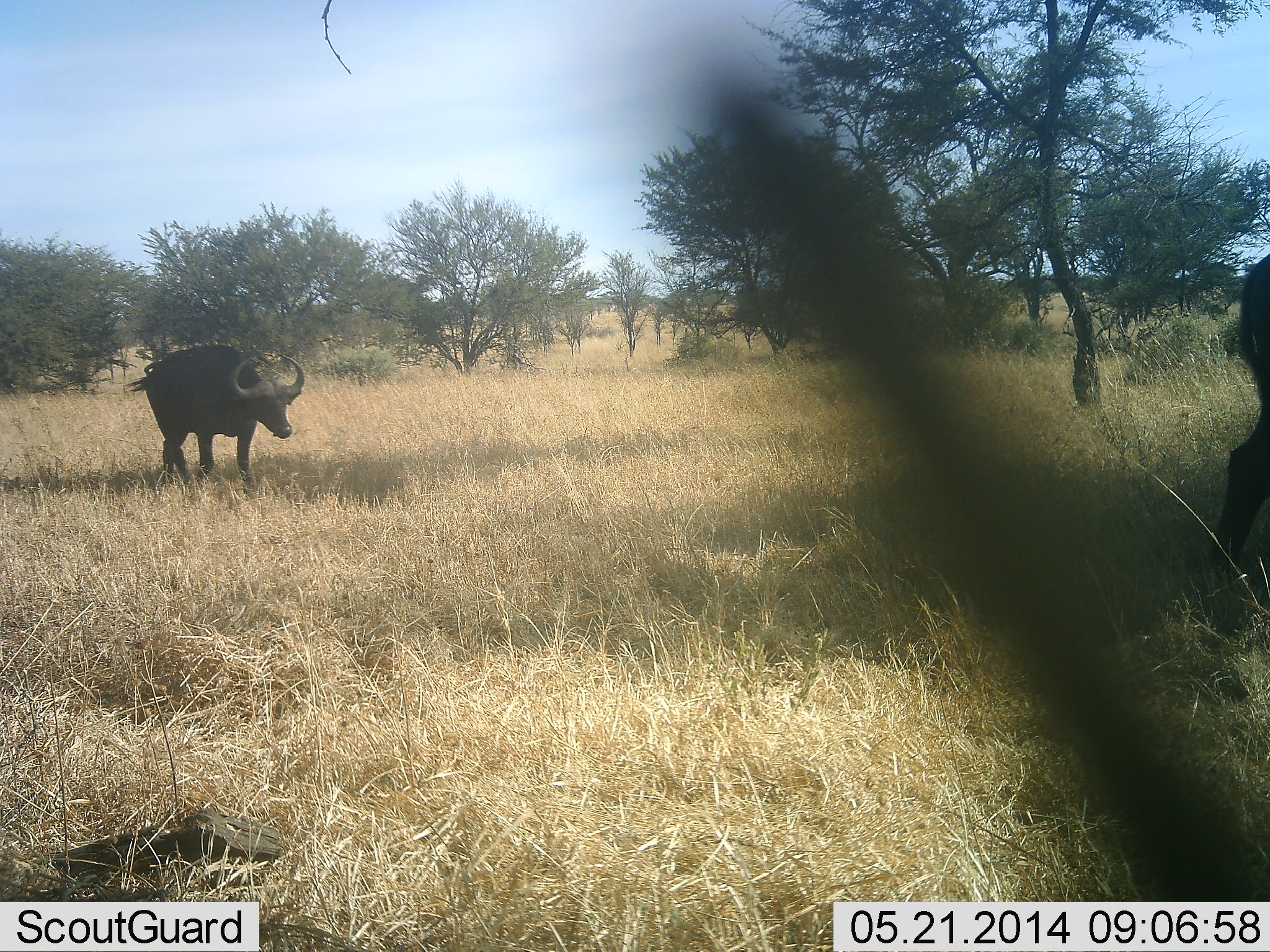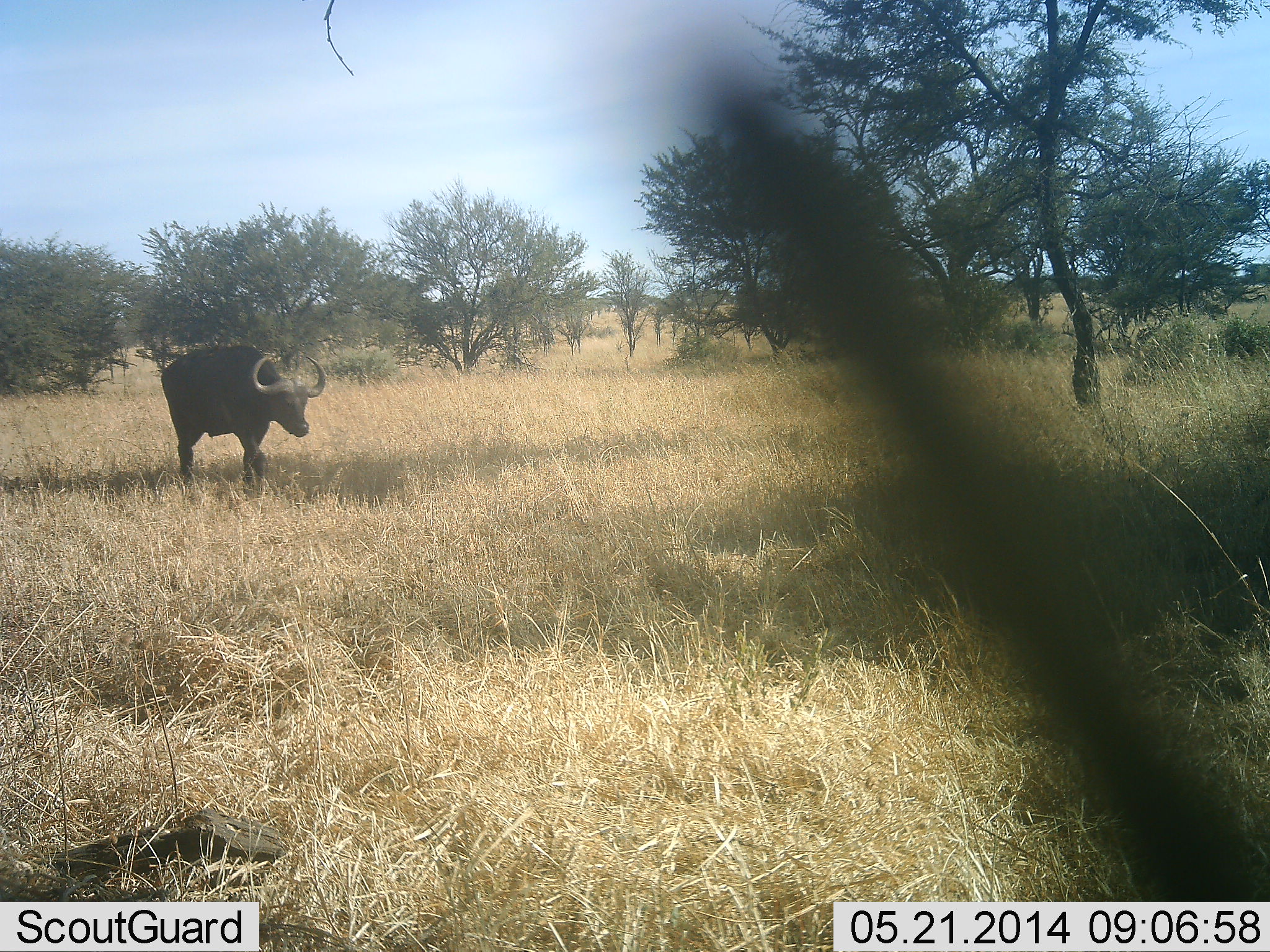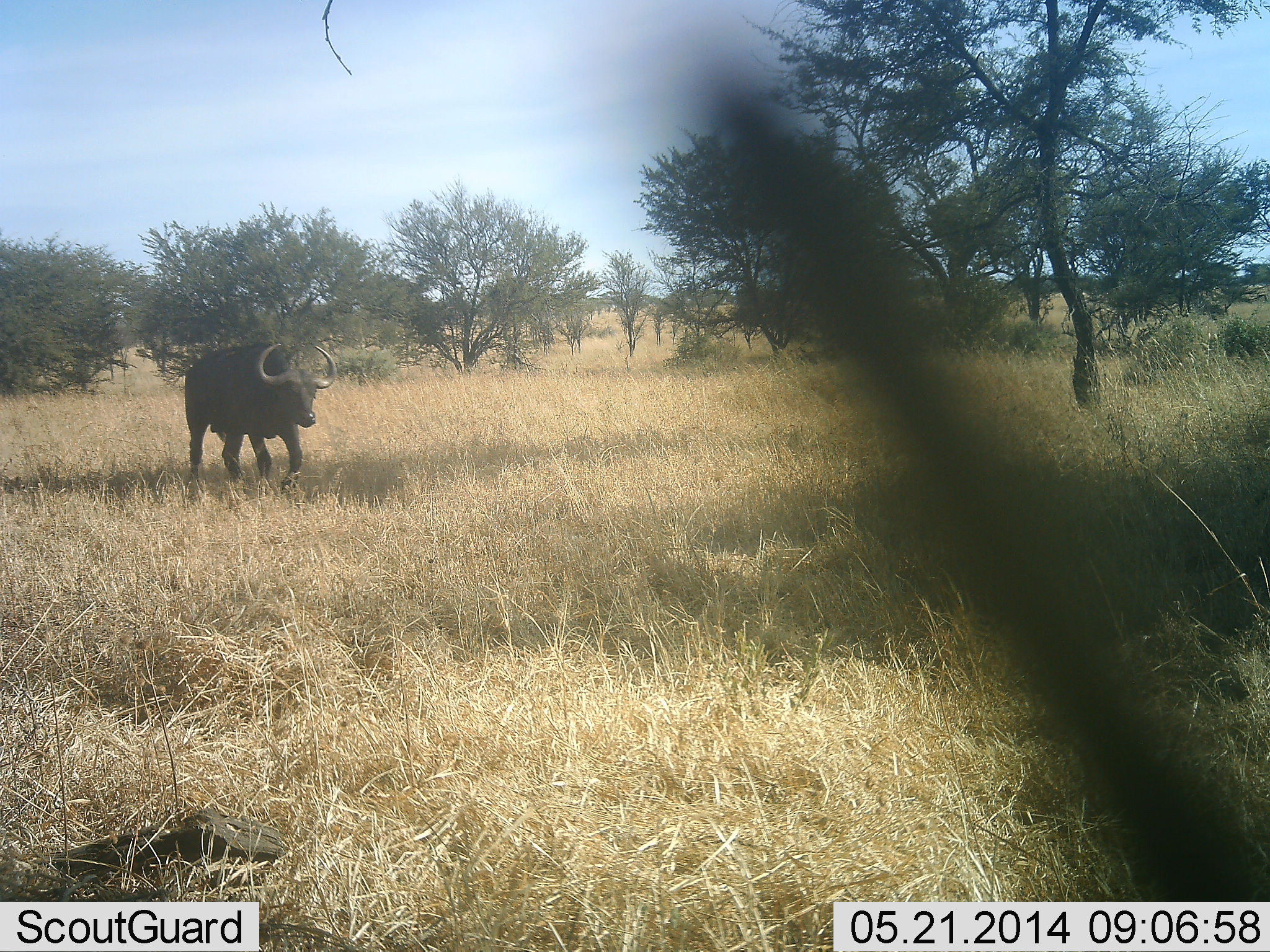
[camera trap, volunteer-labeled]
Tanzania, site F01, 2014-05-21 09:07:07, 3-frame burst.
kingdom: Animalia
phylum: Chordata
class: Mammalia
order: Artiodactyla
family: Bovidae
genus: Syncerus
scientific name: Syncerus caffer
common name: cape buffalo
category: buffalo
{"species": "buffalo (cape buffalo) (Syncerus caffer)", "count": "2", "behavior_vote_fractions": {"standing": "0%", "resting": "0%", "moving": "100%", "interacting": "0%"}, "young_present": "0%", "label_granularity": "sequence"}